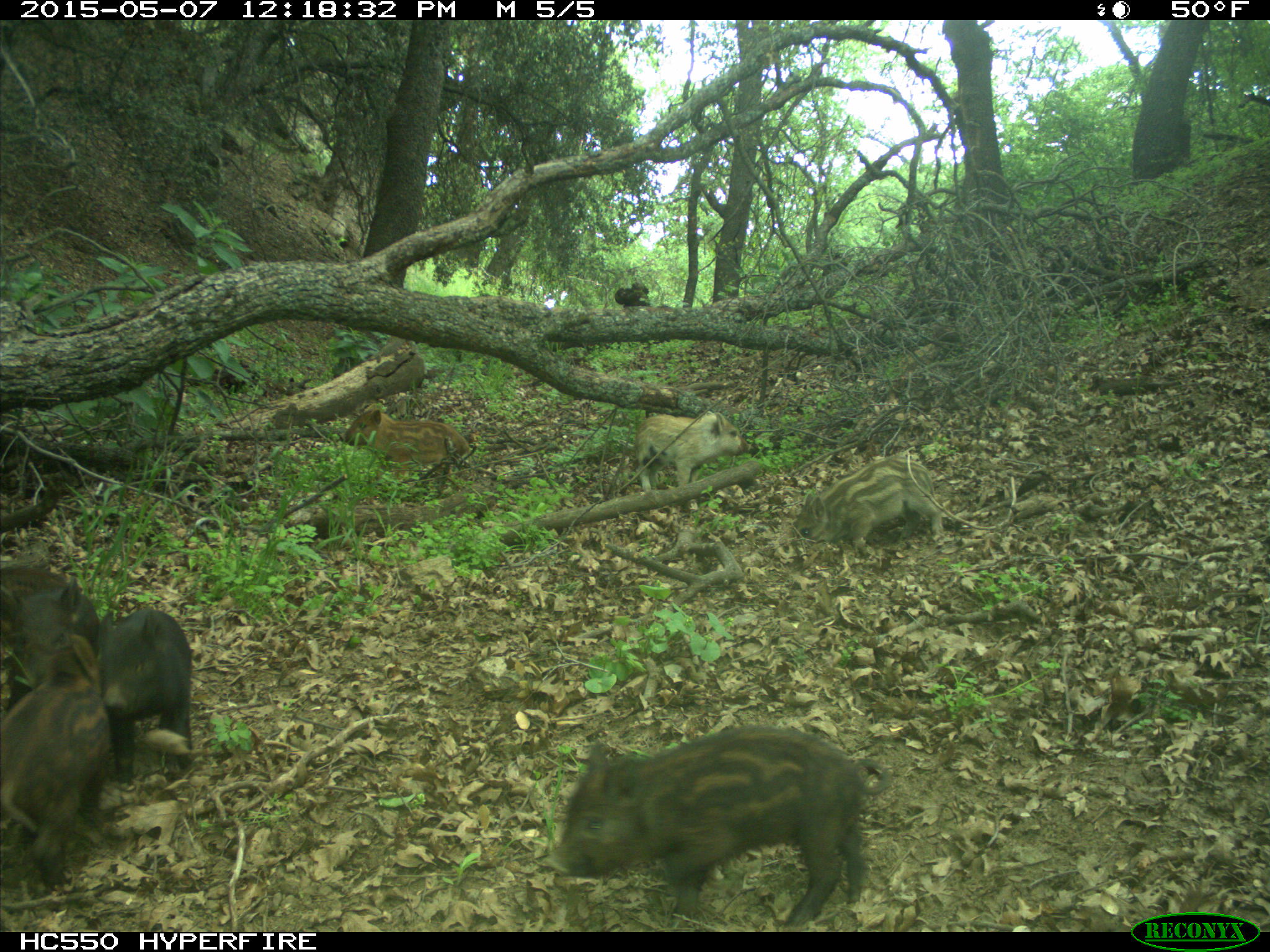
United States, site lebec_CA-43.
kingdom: Animalia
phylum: Chordata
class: Mammalia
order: Artiodactyla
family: Suidae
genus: Sus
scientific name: Sus scrofa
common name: wild boar